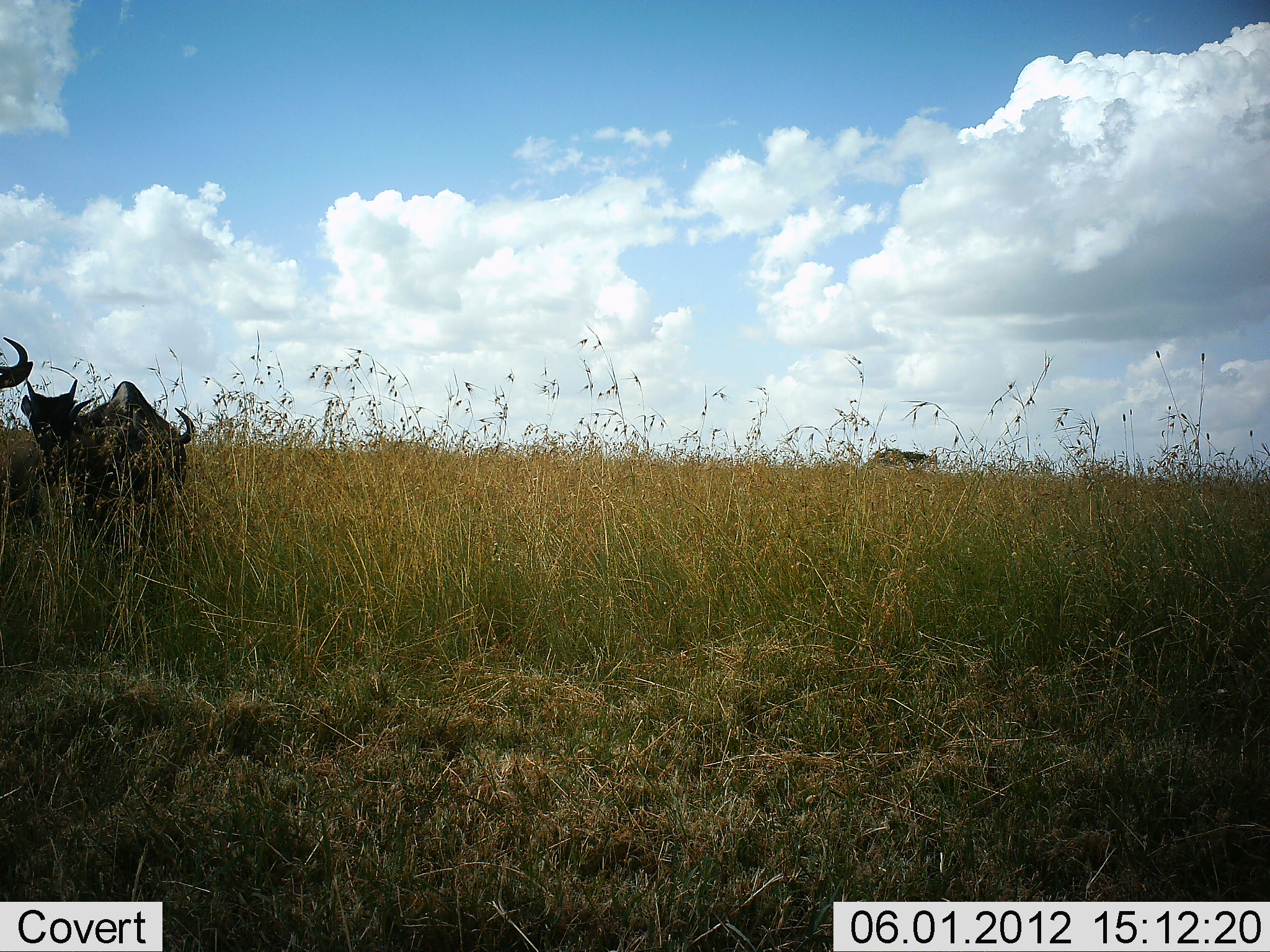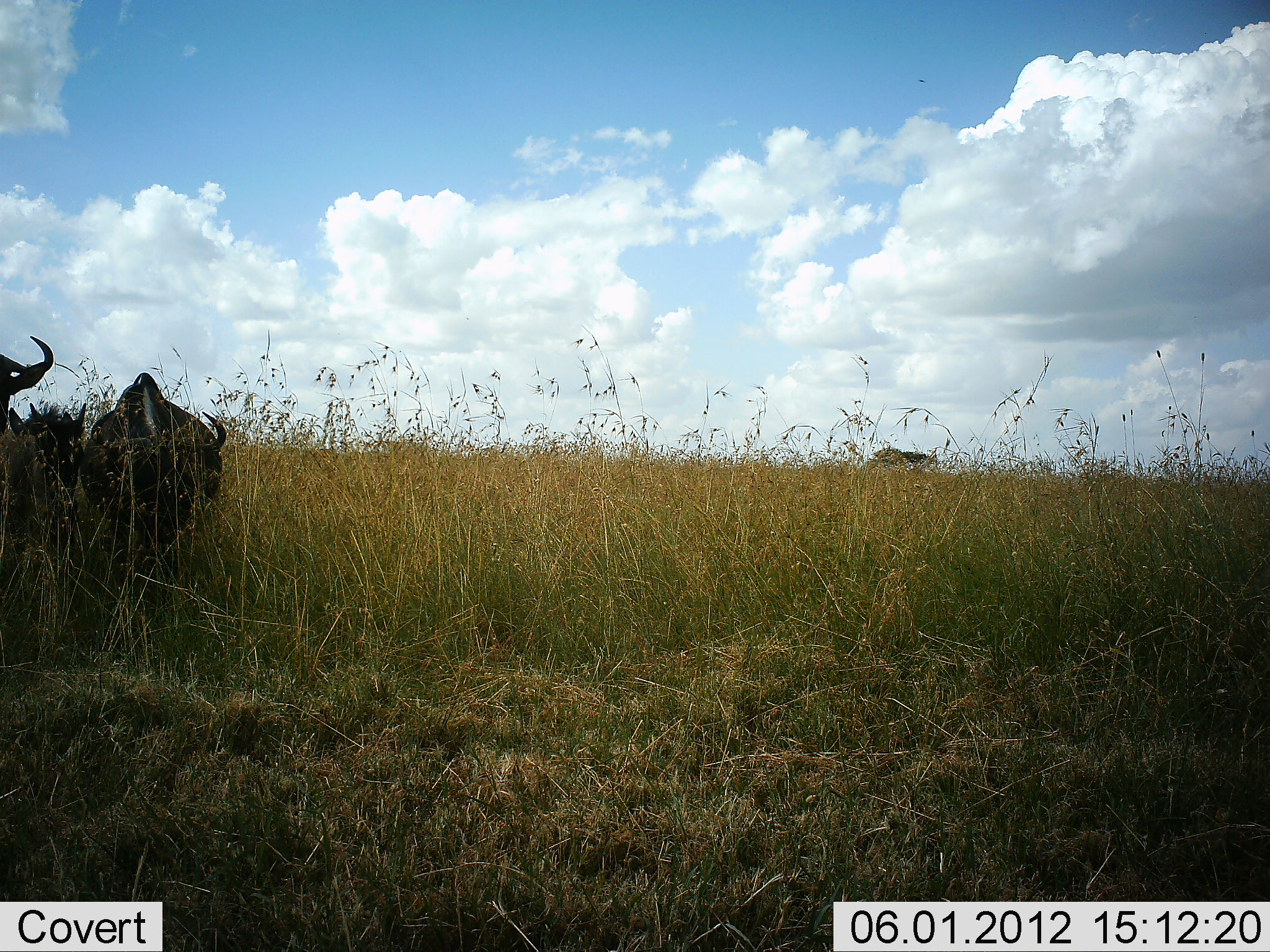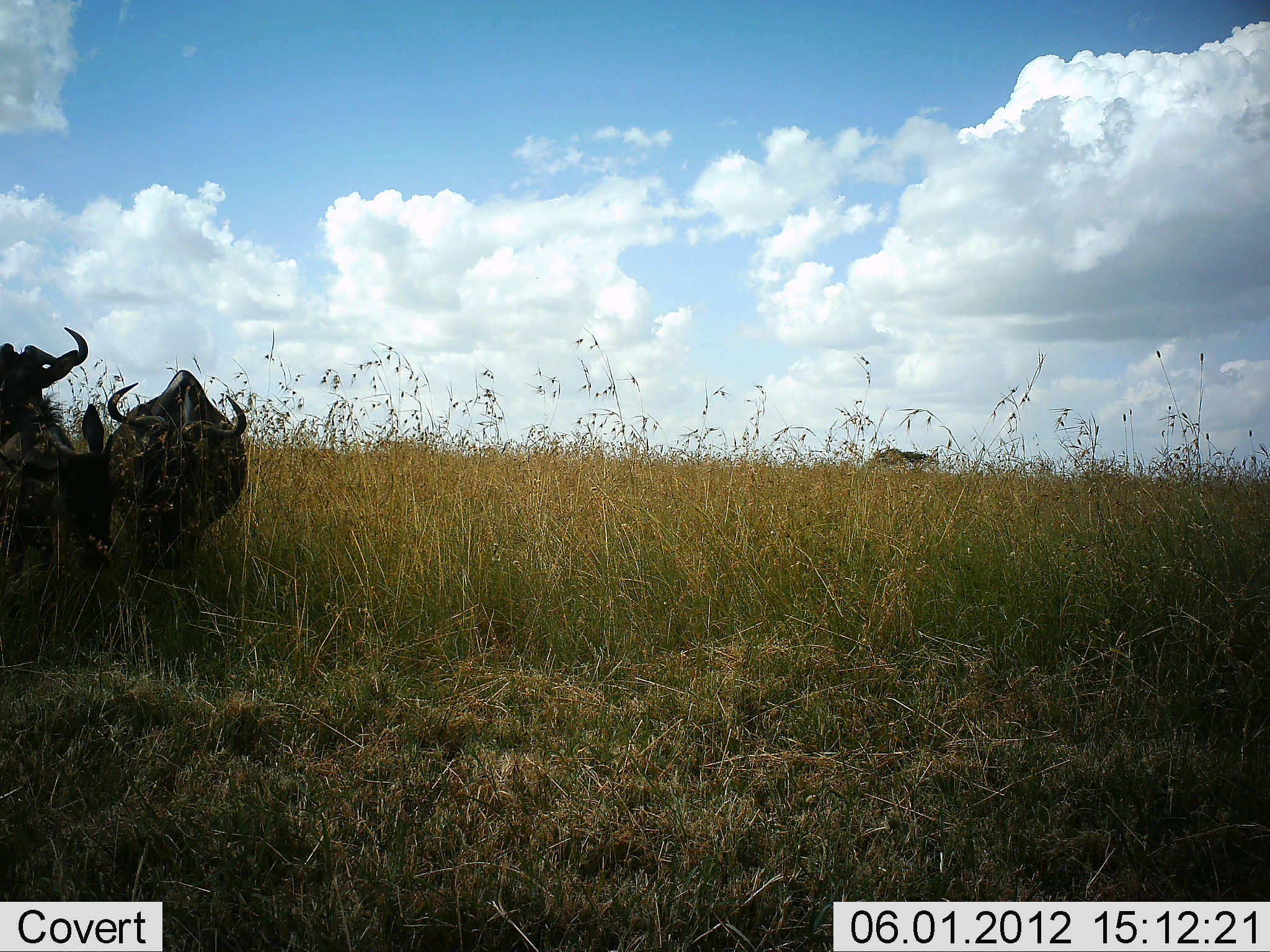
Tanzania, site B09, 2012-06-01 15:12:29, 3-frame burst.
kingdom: Animalia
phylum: Chordata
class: Mammalia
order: Artiodactyla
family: Bovidae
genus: Connochaetes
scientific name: Connochaetes taurinus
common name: blue wildebeest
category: wildebeest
Wildebeest (blue wildebeest) (Connochaetes taurinus), count 3. Behavior (volunteer vote fractions): standing 50%, resting 0%, moving 60%, interacting 0%. Young present (vote fraction): 10%. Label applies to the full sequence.